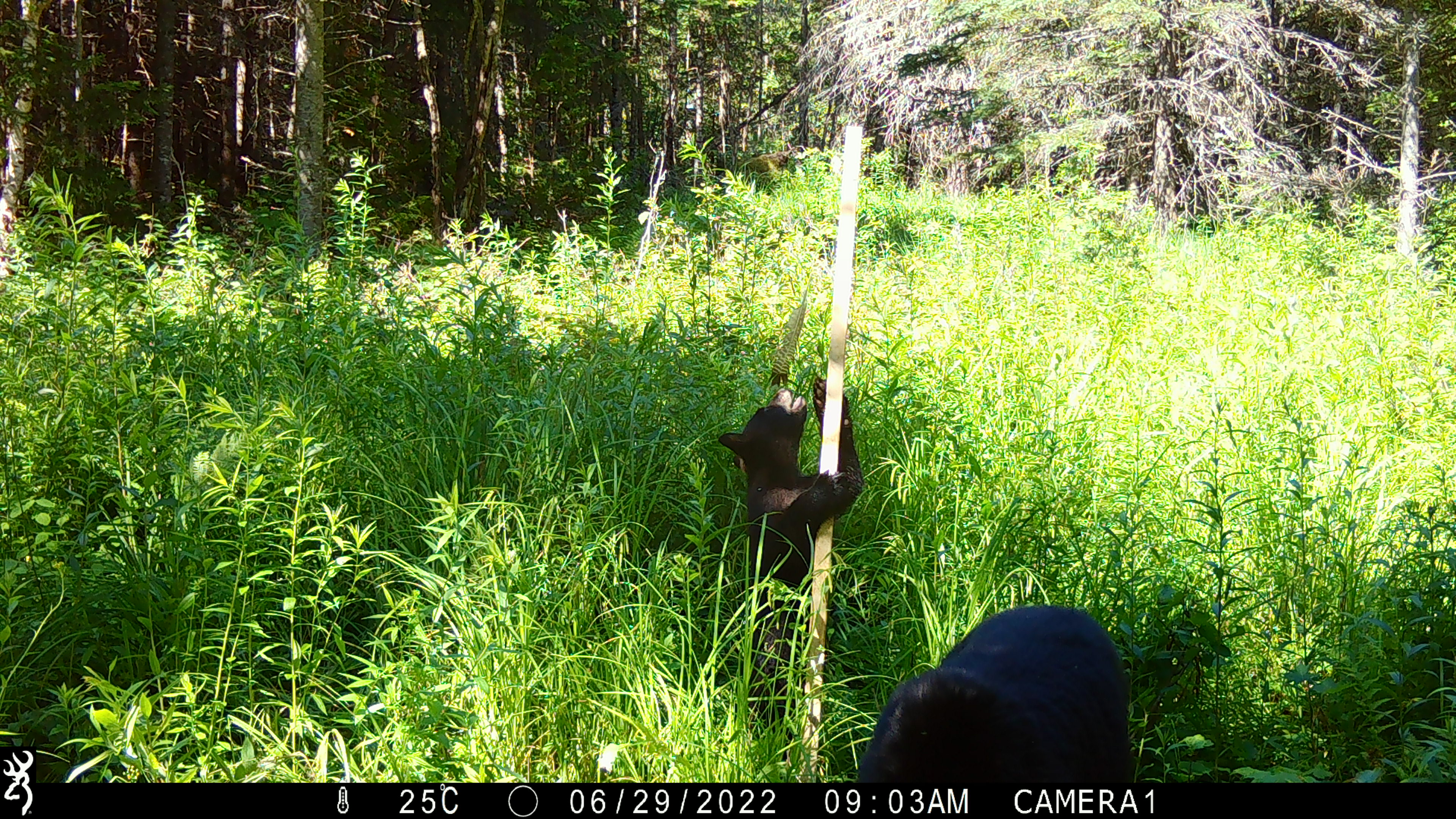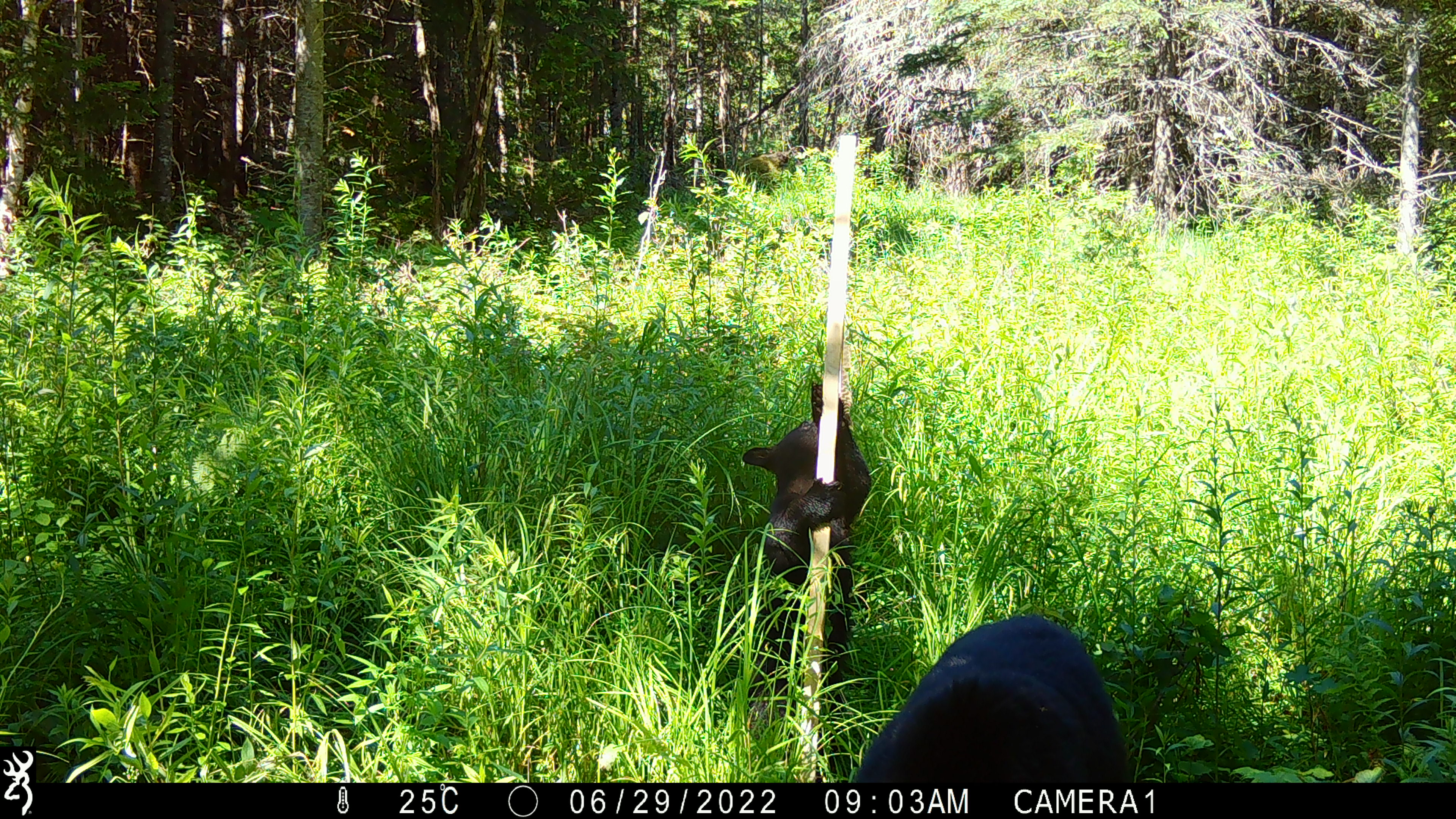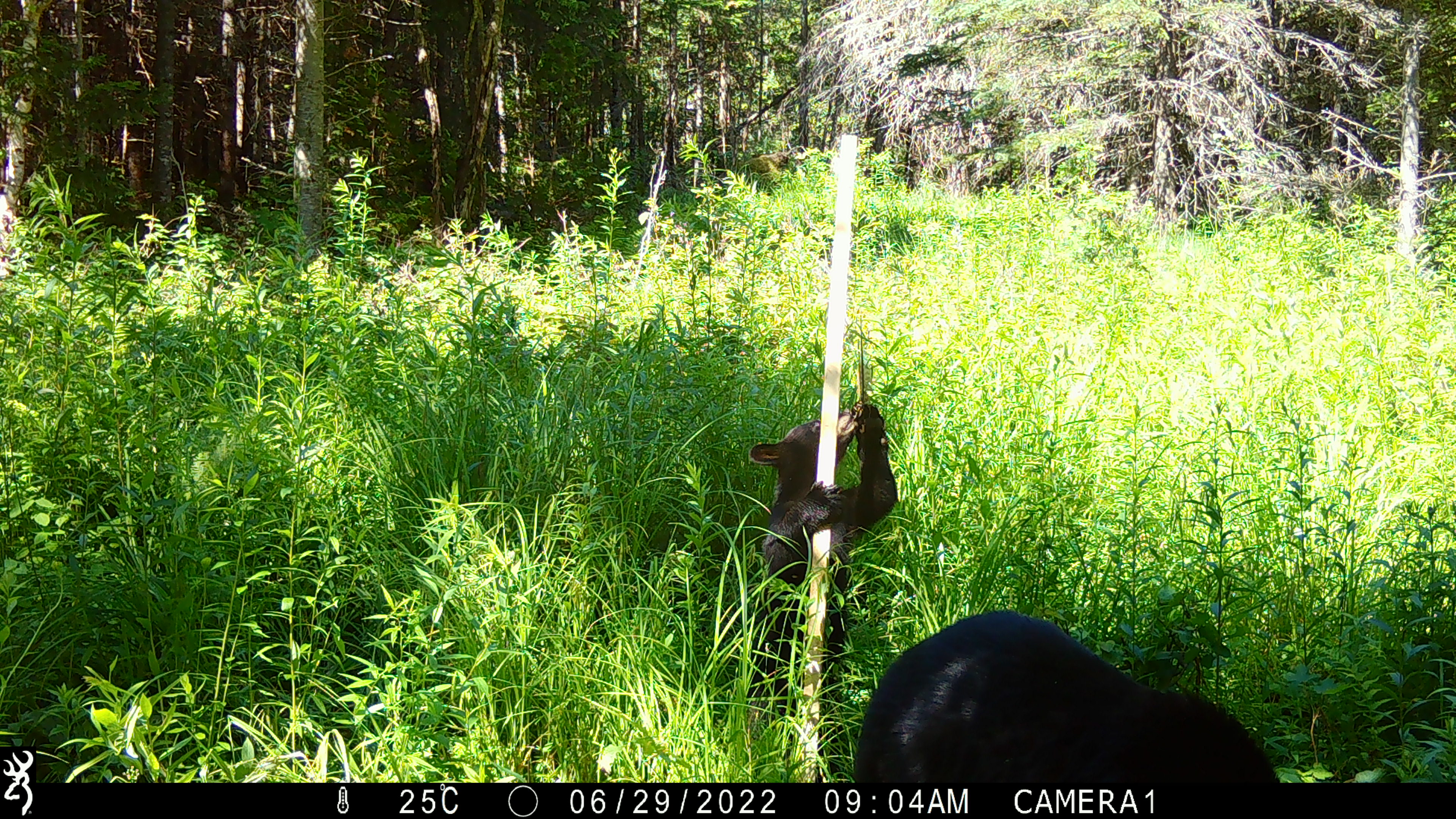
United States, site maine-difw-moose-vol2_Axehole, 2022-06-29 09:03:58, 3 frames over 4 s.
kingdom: Animalia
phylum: Chordata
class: Mammalia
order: Carnivora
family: Ursidae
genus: Ursus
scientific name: Ursus americanus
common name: black bear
Black bear (Ursus americanus).